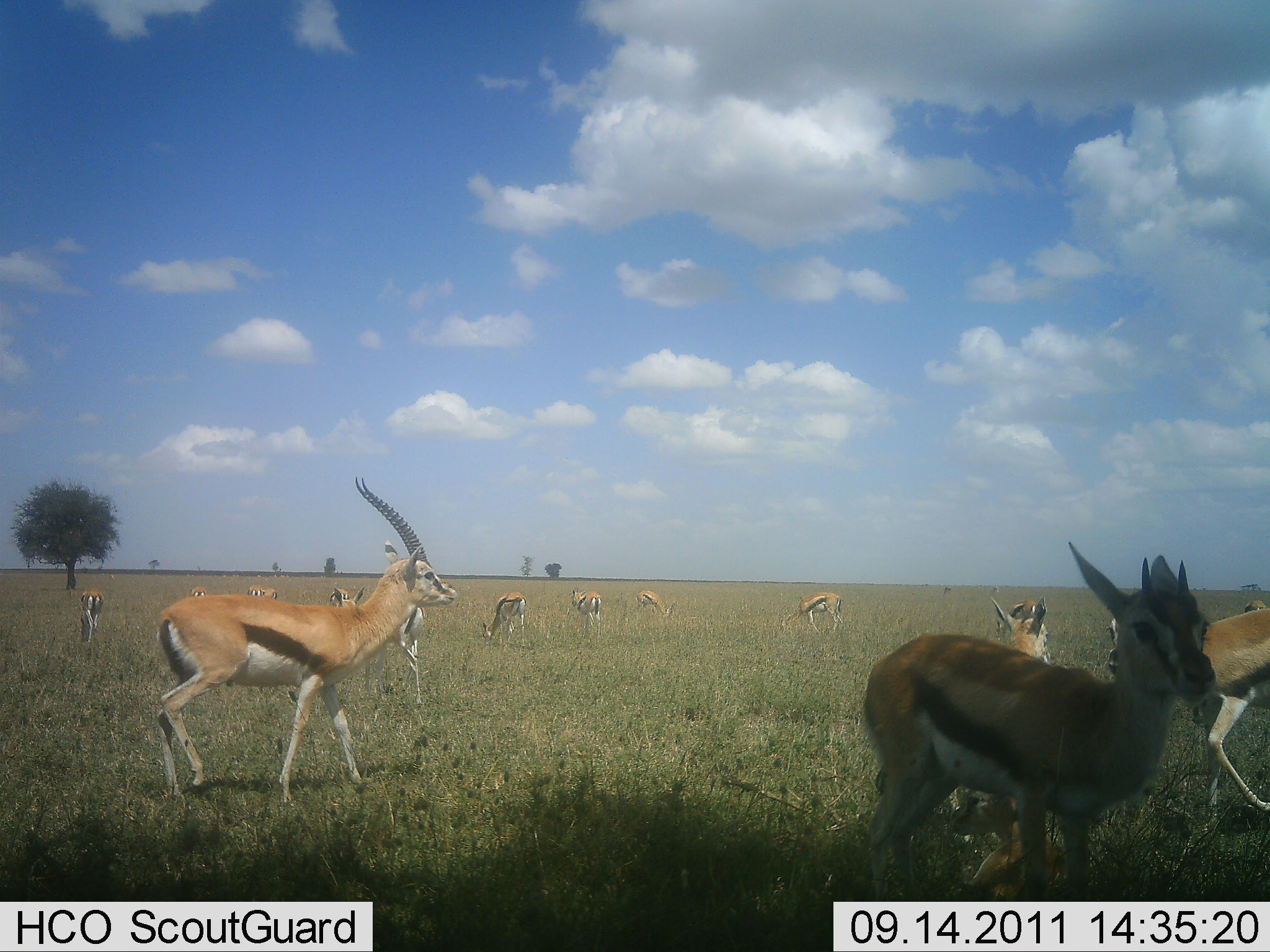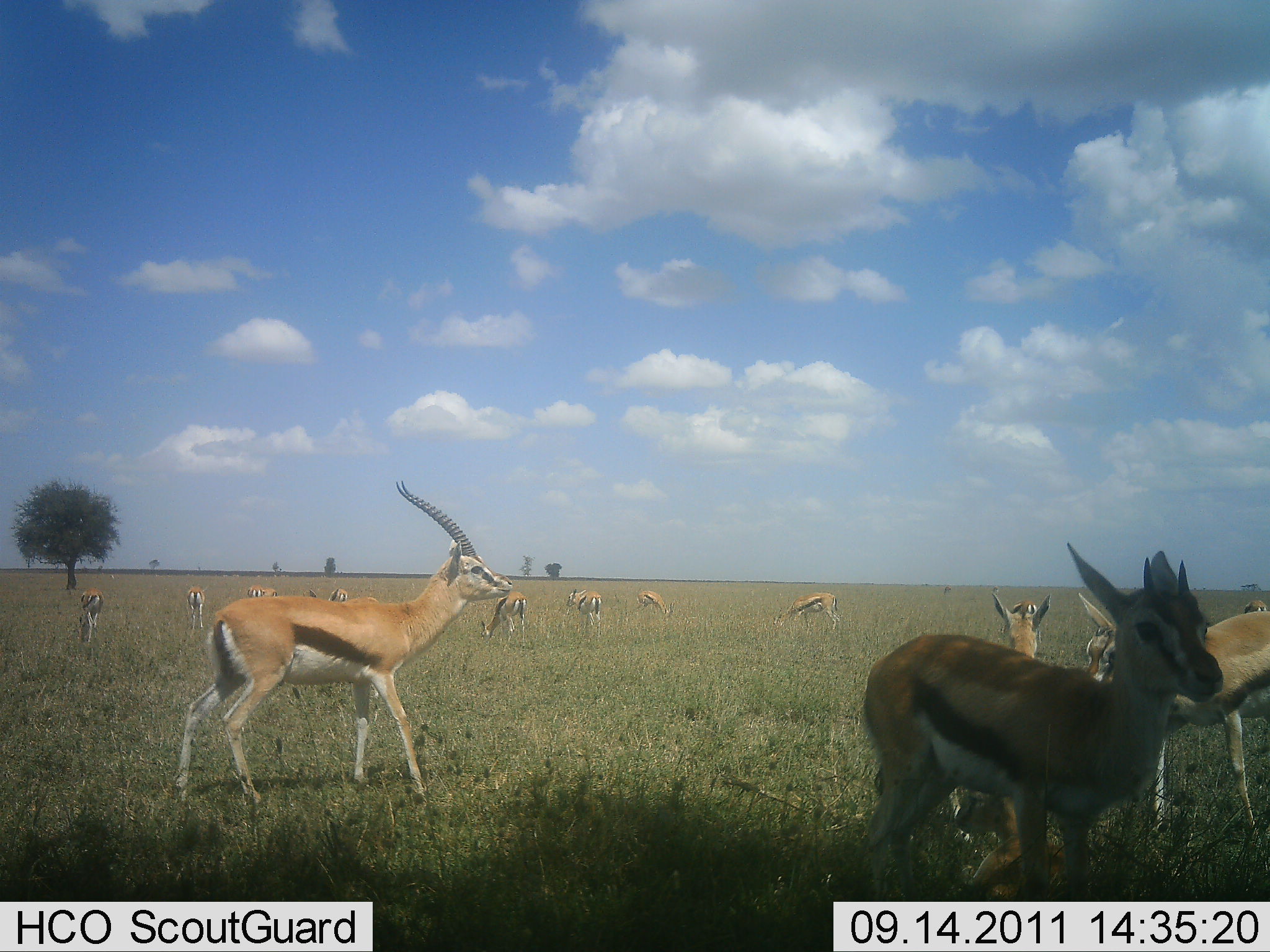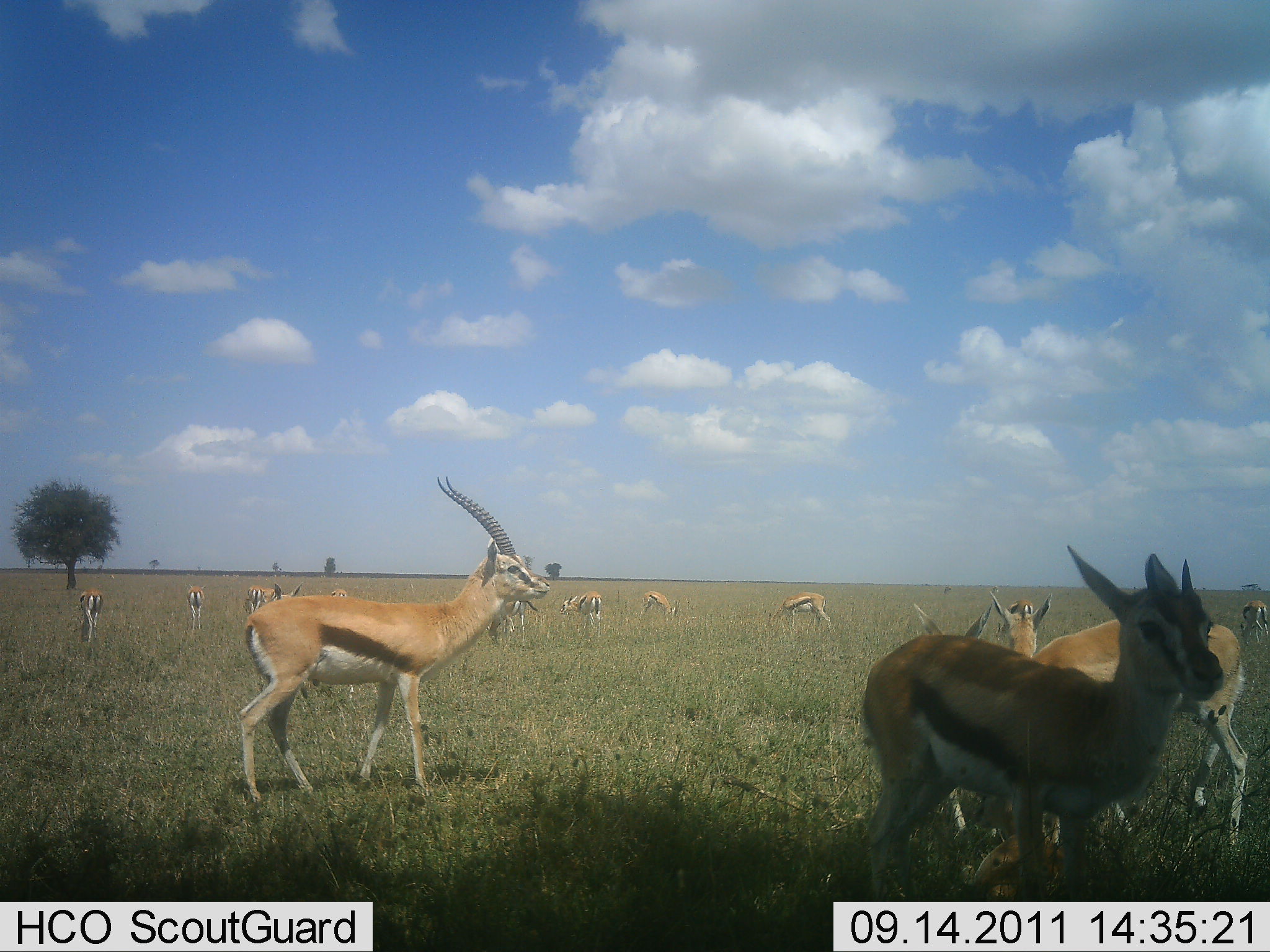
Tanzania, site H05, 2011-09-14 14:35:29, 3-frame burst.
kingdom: Animalia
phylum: Chordata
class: Mammalia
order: Artiodactyla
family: Bovidae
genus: Eudorcas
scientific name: Eudorcas thomsonii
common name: thomson's gazelle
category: gazellethomsons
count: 11-50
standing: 57%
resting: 0%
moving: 50%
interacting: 0%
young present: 7%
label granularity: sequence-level